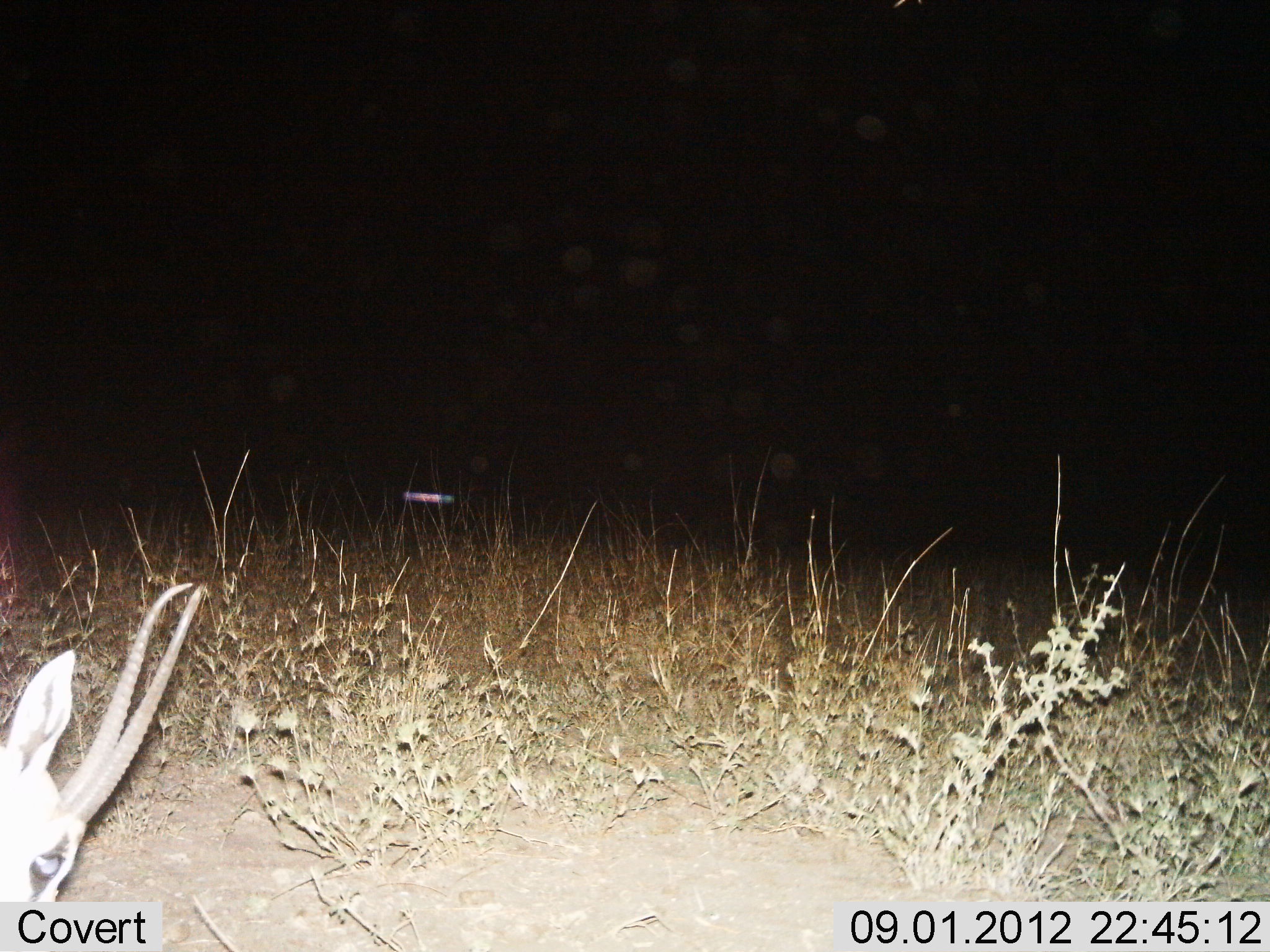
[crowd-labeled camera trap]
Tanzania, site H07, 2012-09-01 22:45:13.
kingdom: Animalia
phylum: Chordata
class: Mammalia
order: Artiodactyla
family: Bovidae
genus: Nanger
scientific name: Nanger granti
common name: grant's gazelle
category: gazellegrants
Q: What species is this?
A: Gazellegrants (grant's gazelle) (Nanger granti).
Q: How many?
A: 1.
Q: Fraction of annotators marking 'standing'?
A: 45%.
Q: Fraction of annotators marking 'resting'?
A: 0%.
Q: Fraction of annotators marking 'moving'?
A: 9%.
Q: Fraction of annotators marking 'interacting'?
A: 0%.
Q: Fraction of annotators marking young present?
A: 0%.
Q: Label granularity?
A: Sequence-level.